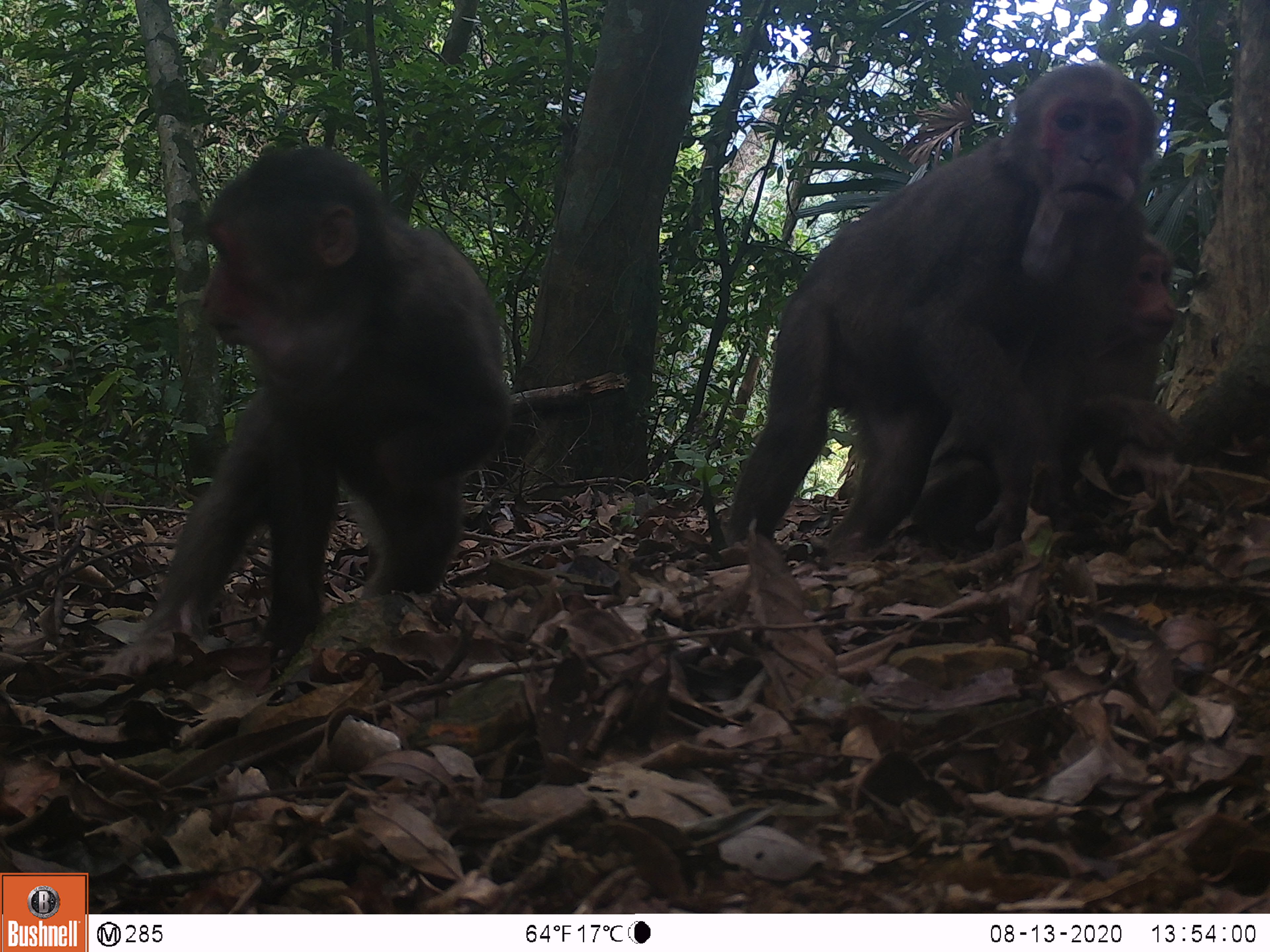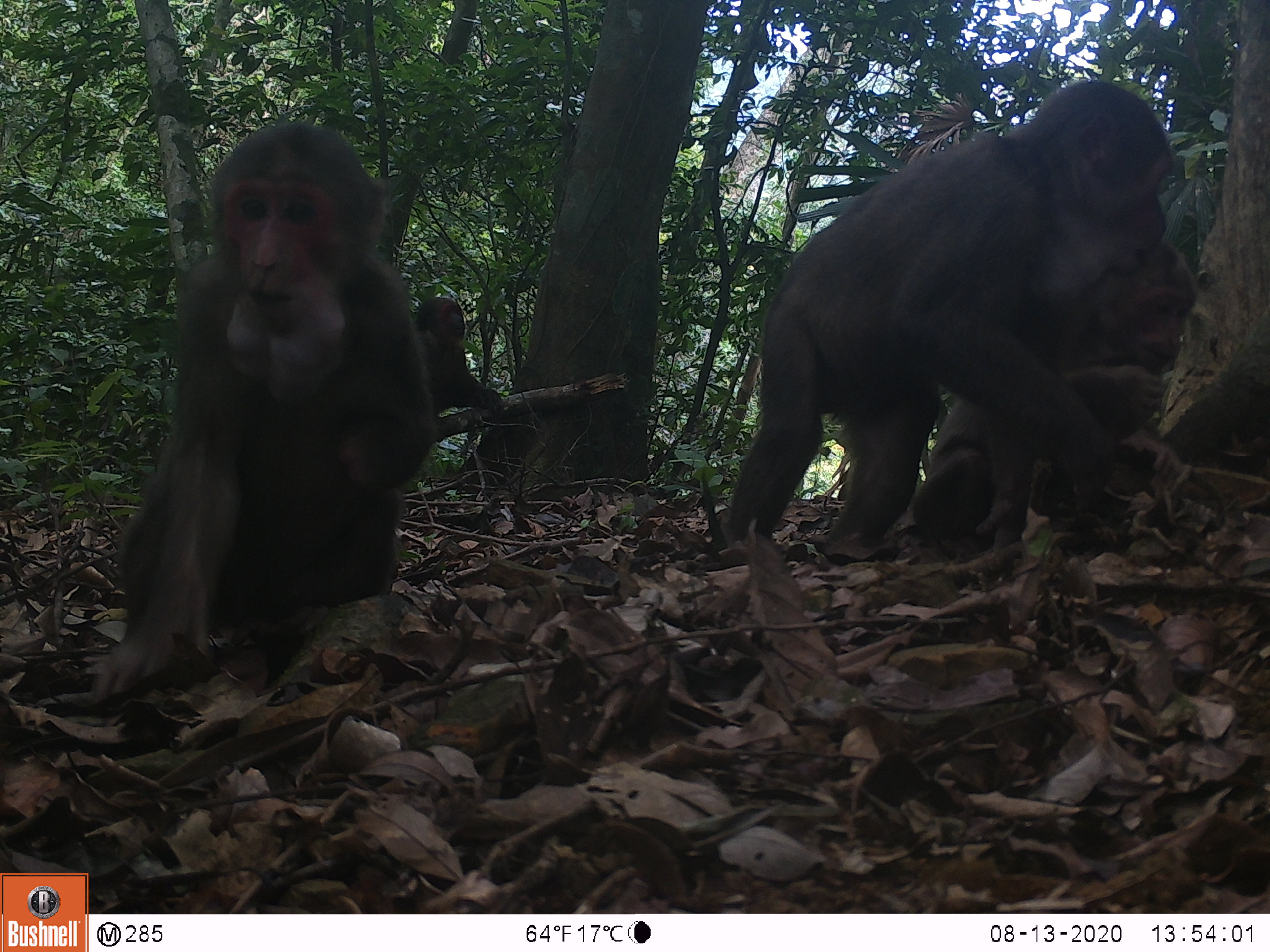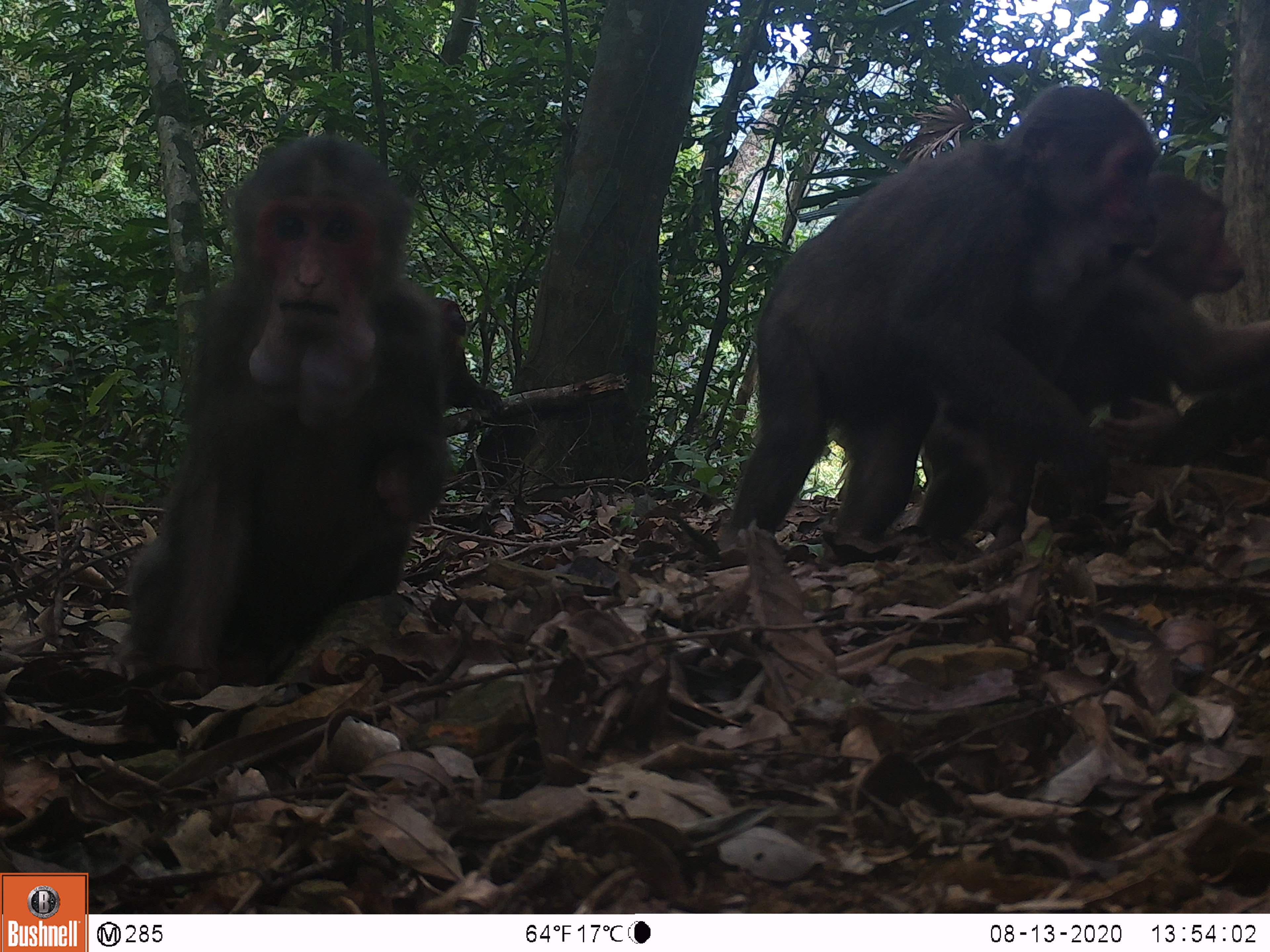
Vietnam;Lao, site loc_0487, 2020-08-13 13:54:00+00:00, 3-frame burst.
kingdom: Animalia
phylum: Chordata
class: Mammalia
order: Primates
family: Cercopithecidae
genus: Macaca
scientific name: Macaca arctoides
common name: stump-tailed macaque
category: stump tailed macaque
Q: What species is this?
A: Stump tailed macaque (stump-tailed macaque) (Macaca arctoides).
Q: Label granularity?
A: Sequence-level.